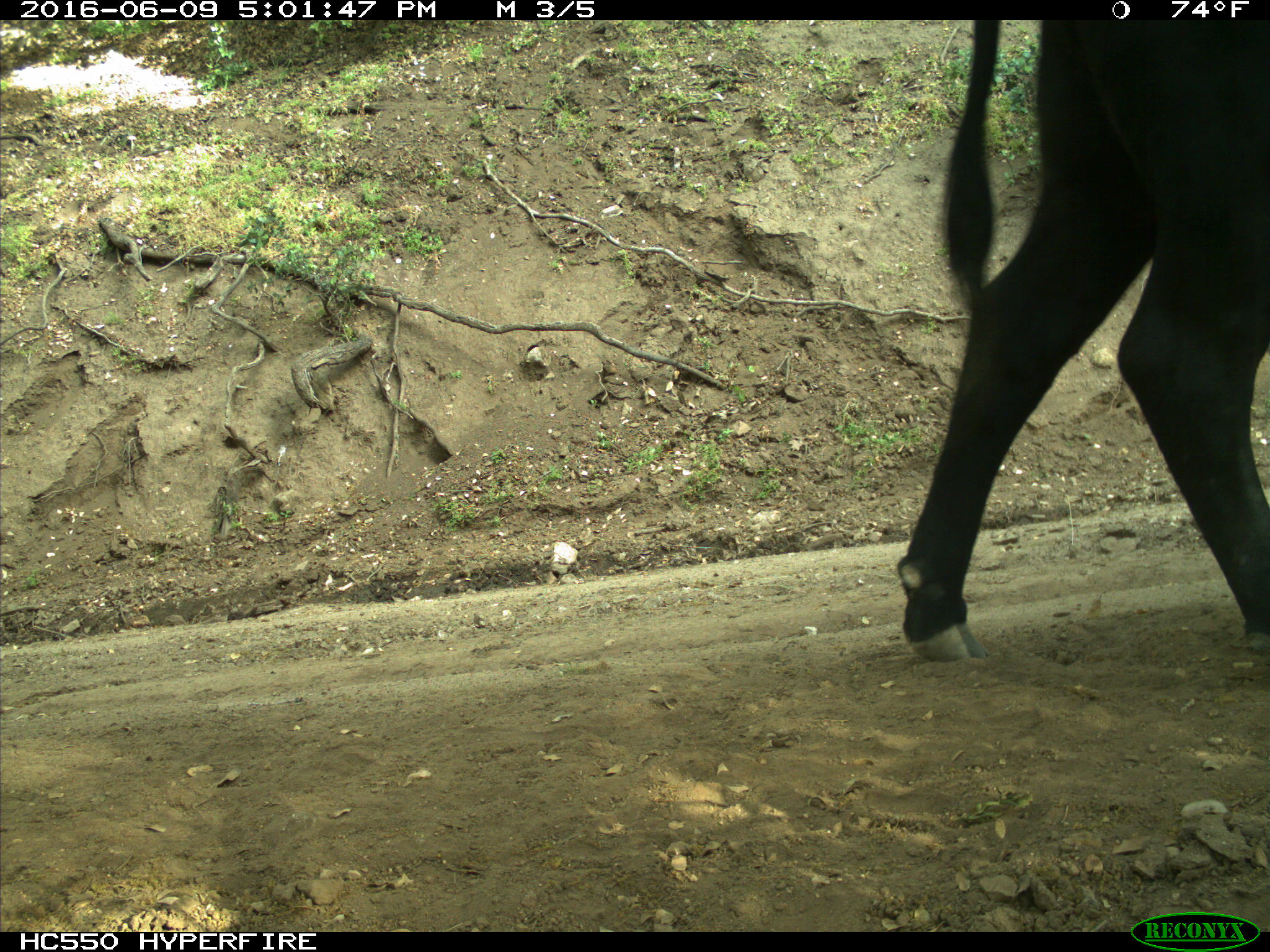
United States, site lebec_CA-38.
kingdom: Animalia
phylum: Chordata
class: Mammalia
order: Artiodactyla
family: Bovidae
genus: Bos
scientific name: Bos taurus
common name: domestic cow